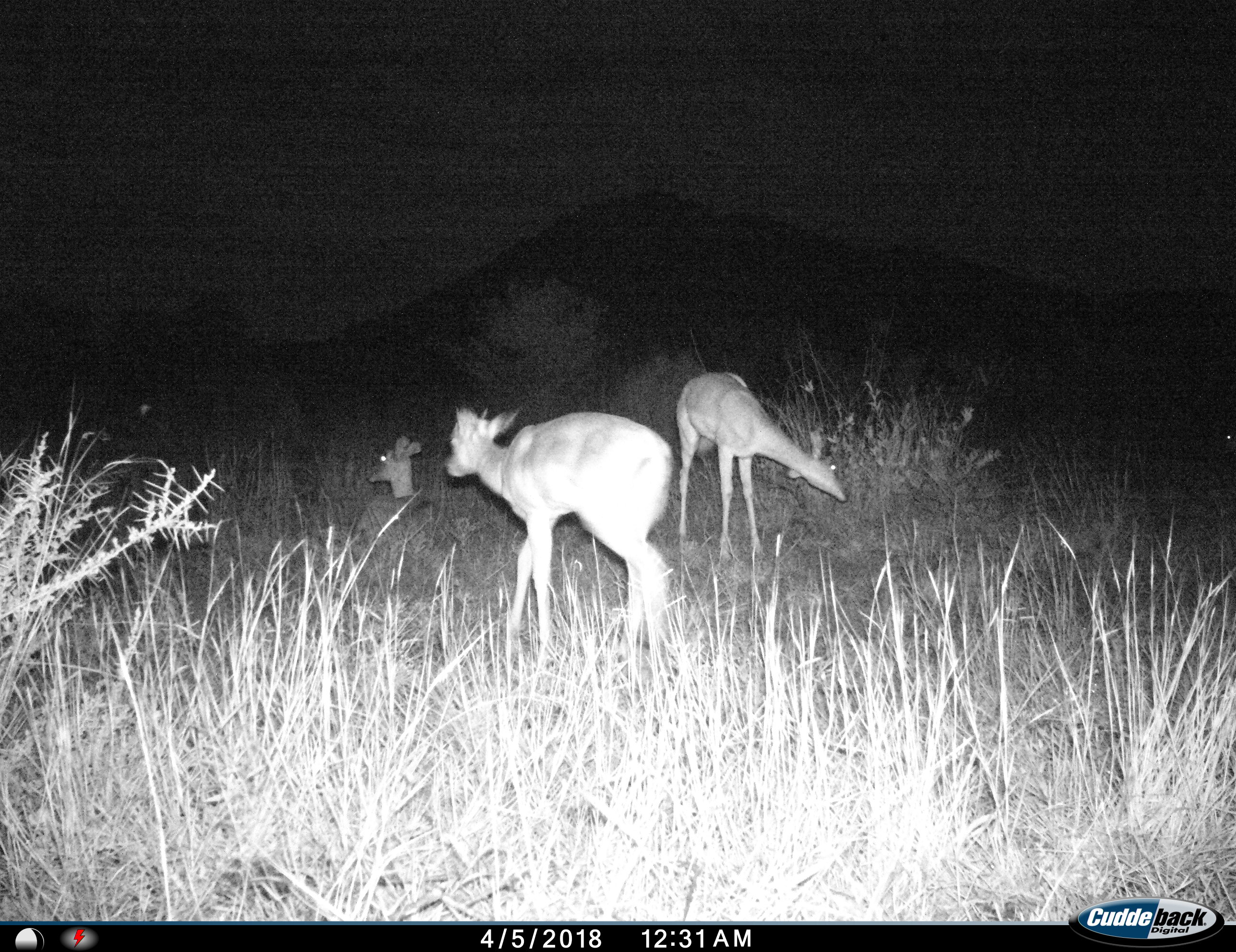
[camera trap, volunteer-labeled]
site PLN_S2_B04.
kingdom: Animalia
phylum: Chordata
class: Mammalia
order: Artiodactyla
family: Bovidae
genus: Aepyceros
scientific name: Aepyceros melampus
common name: impala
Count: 3.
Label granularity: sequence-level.